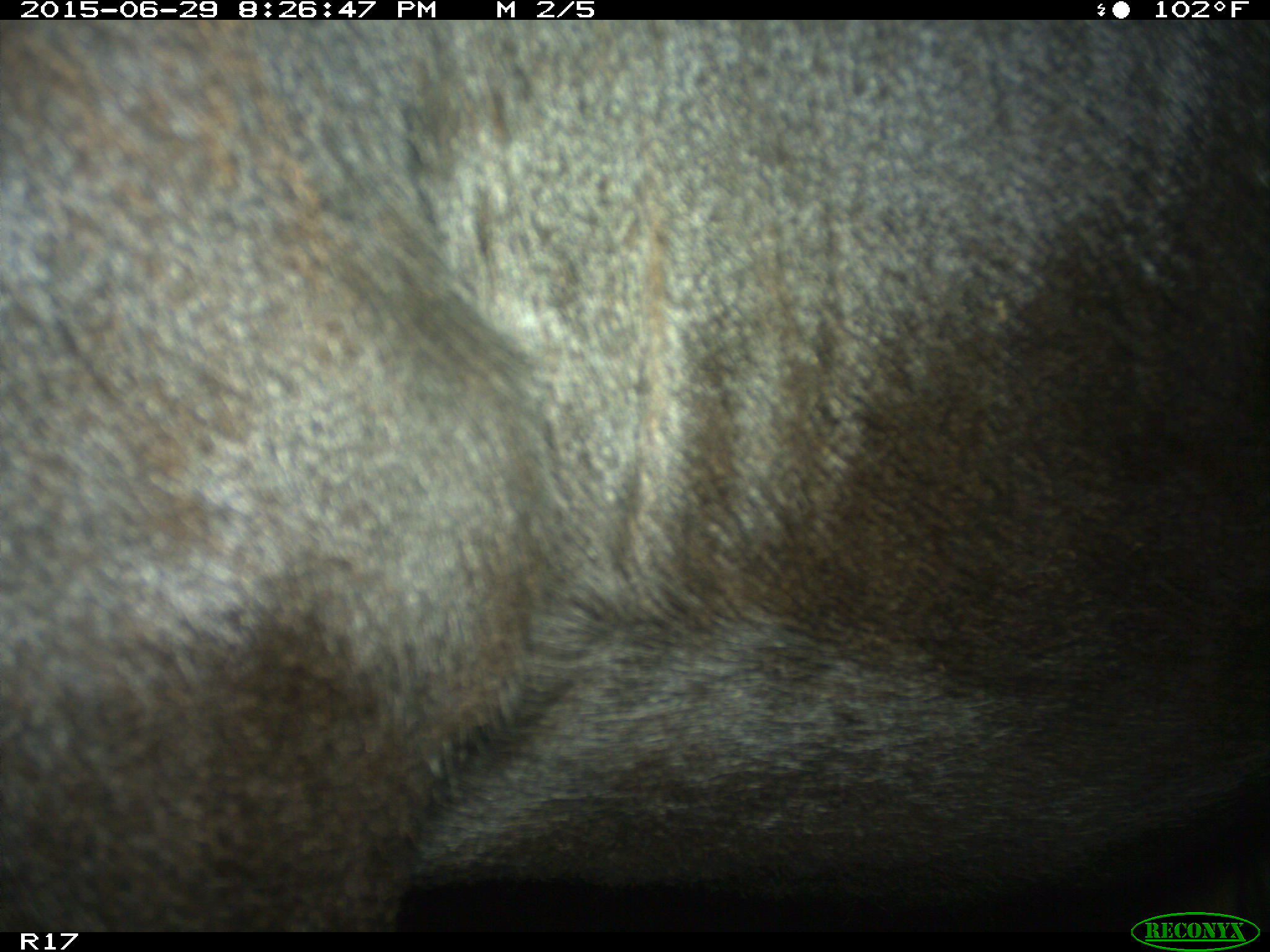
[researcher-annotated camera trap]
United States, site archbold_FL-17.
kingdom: Animalia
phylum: Chordata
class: Mammalia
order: Artiodactyla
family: Bovidae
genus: Bos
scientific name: Bos taurus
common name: domestic cow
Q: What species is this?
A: Bos taurus (domestic cow).